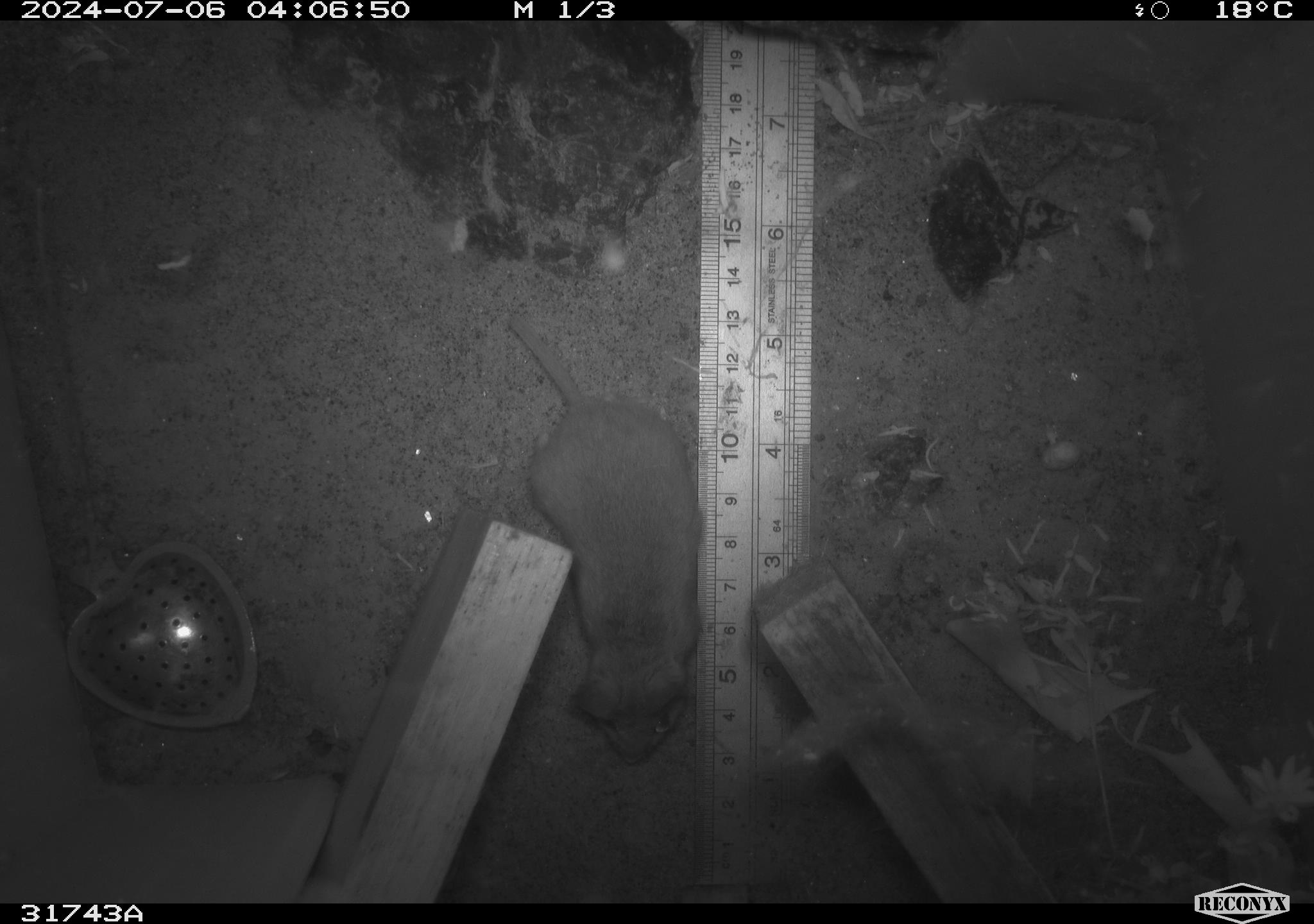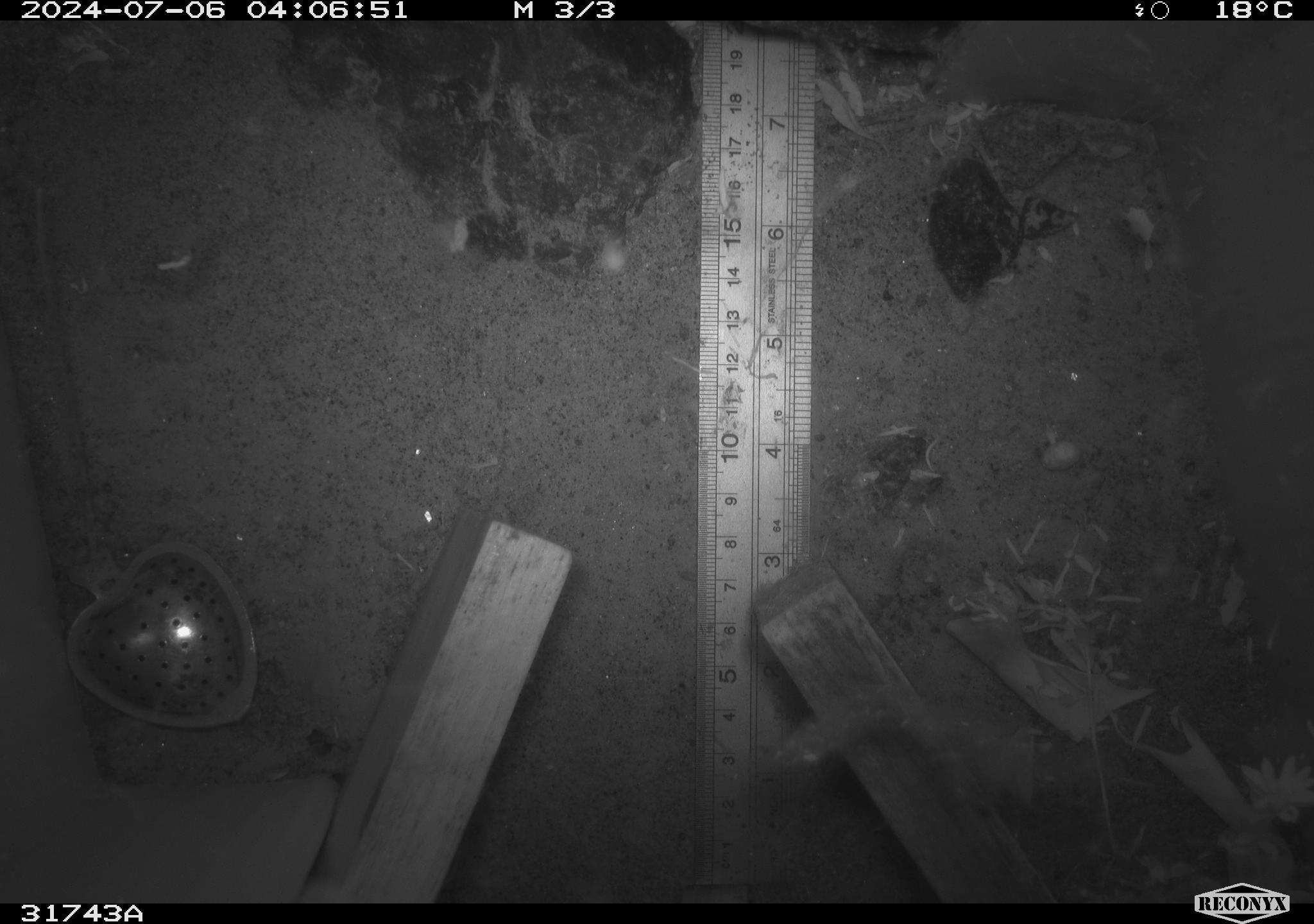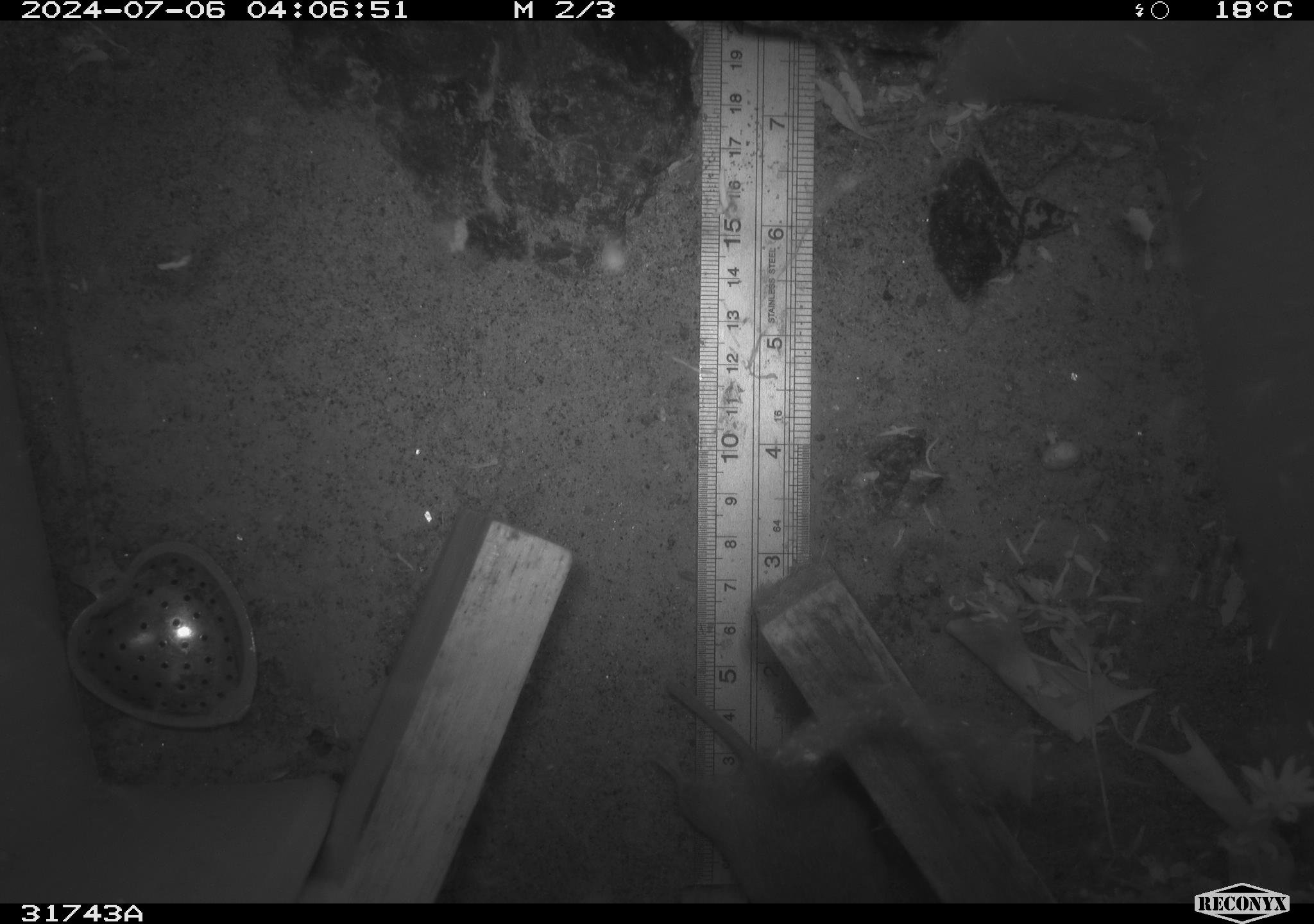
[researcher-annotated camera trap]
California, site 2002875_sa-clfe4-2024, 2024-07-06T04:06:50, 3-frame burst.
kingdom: Animalia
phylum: Chordata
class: Mammalia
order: Rodentia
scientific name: Rodentia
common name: rodent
Rodent (Rodentia).